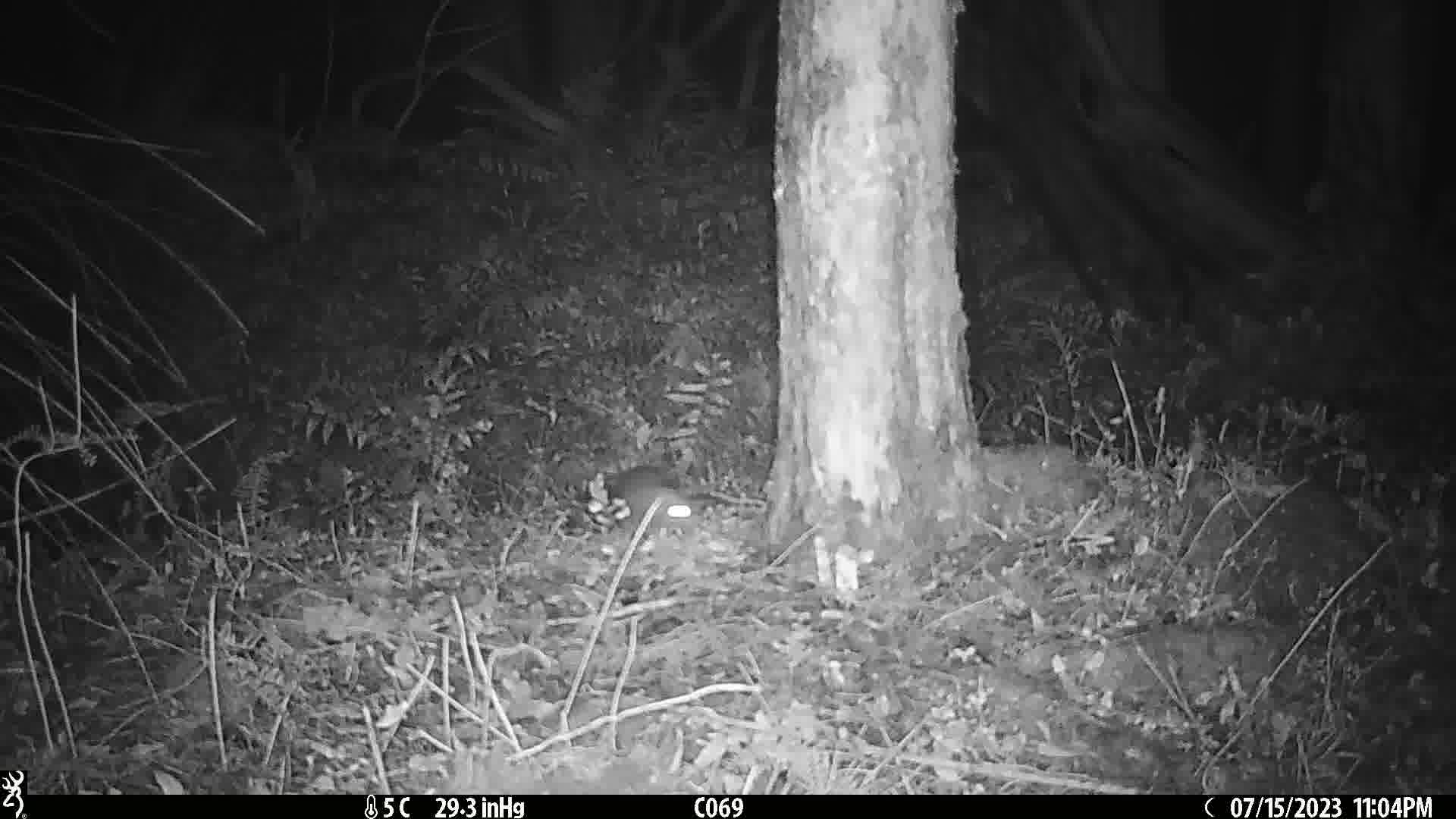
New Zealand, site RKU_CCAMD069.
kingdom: Animalia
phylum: Chordata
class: Mammalia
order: Rodentia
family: Muridae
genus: Rattus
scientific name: Rattus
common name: rat